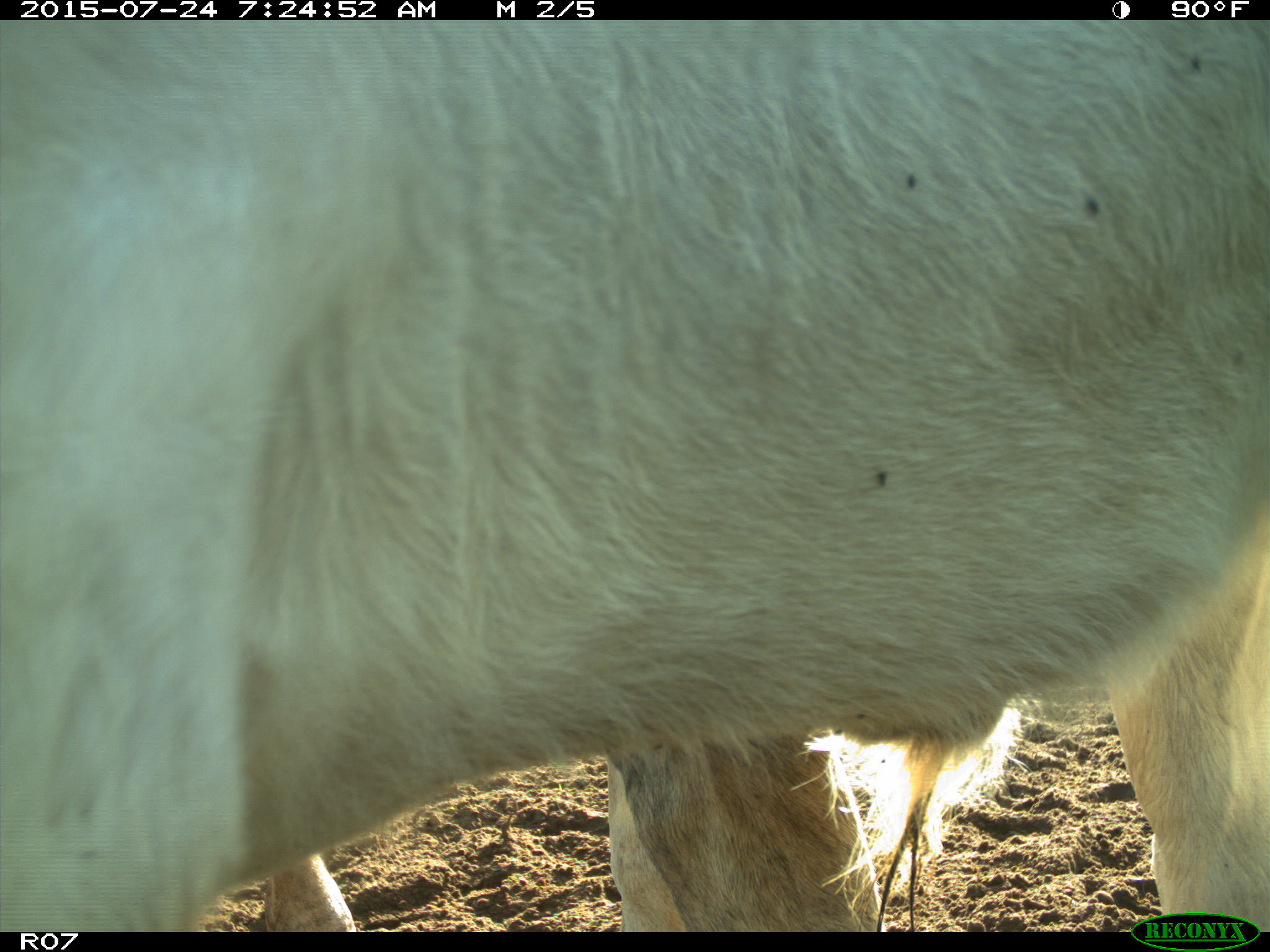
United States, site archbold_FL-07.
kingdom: Animalia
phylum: Chordata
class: Mammalia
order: Artiodactyla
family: Bovidae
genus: Bos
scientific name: Bos taurus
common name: domestic cow